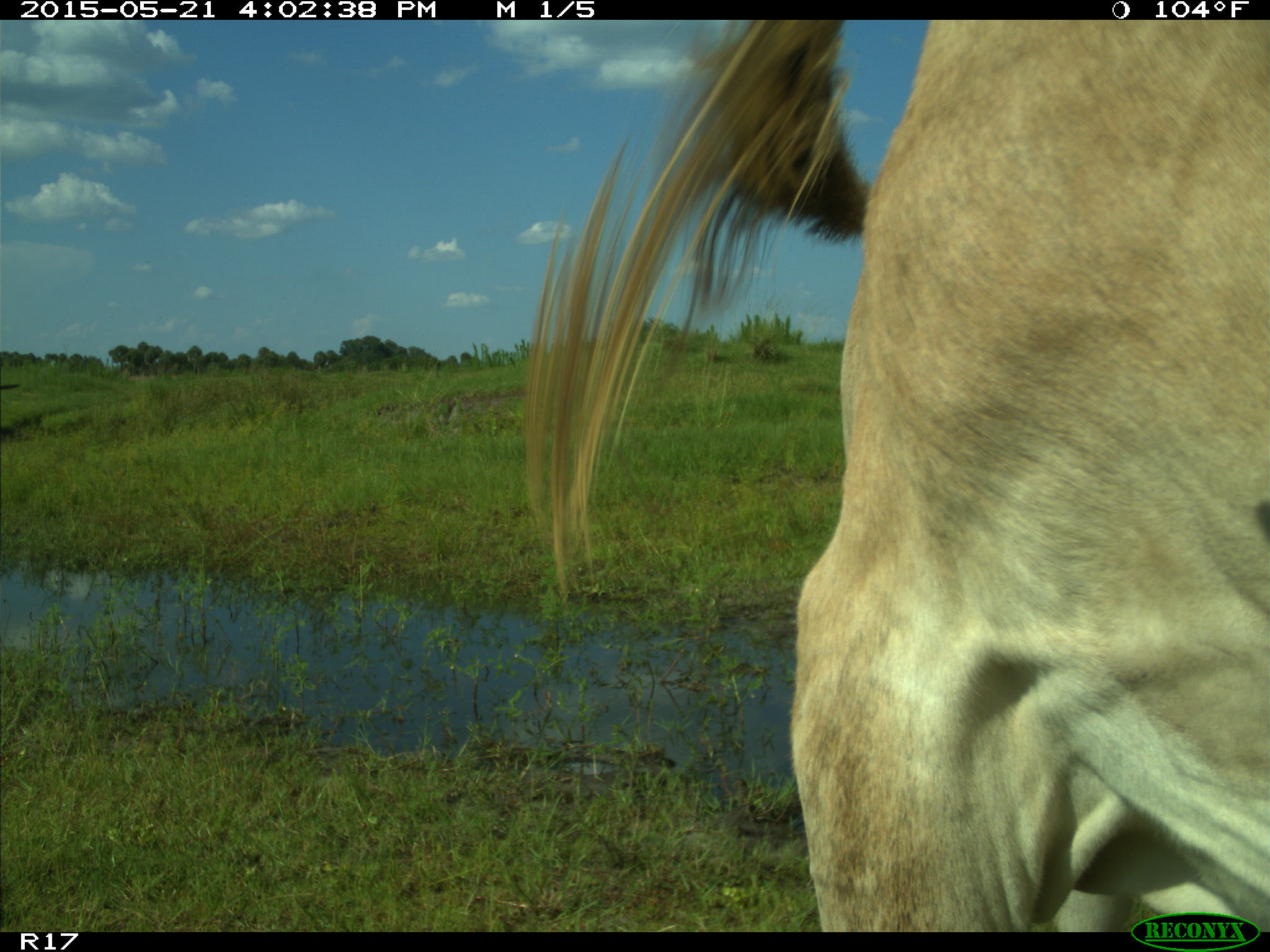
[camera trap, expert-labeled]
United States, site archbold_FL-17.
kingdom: Animalia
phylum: Chordata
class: Mammalia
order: Artiodactyla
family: Bovidae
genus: Bos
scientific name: Bos taurus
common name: domestic cow